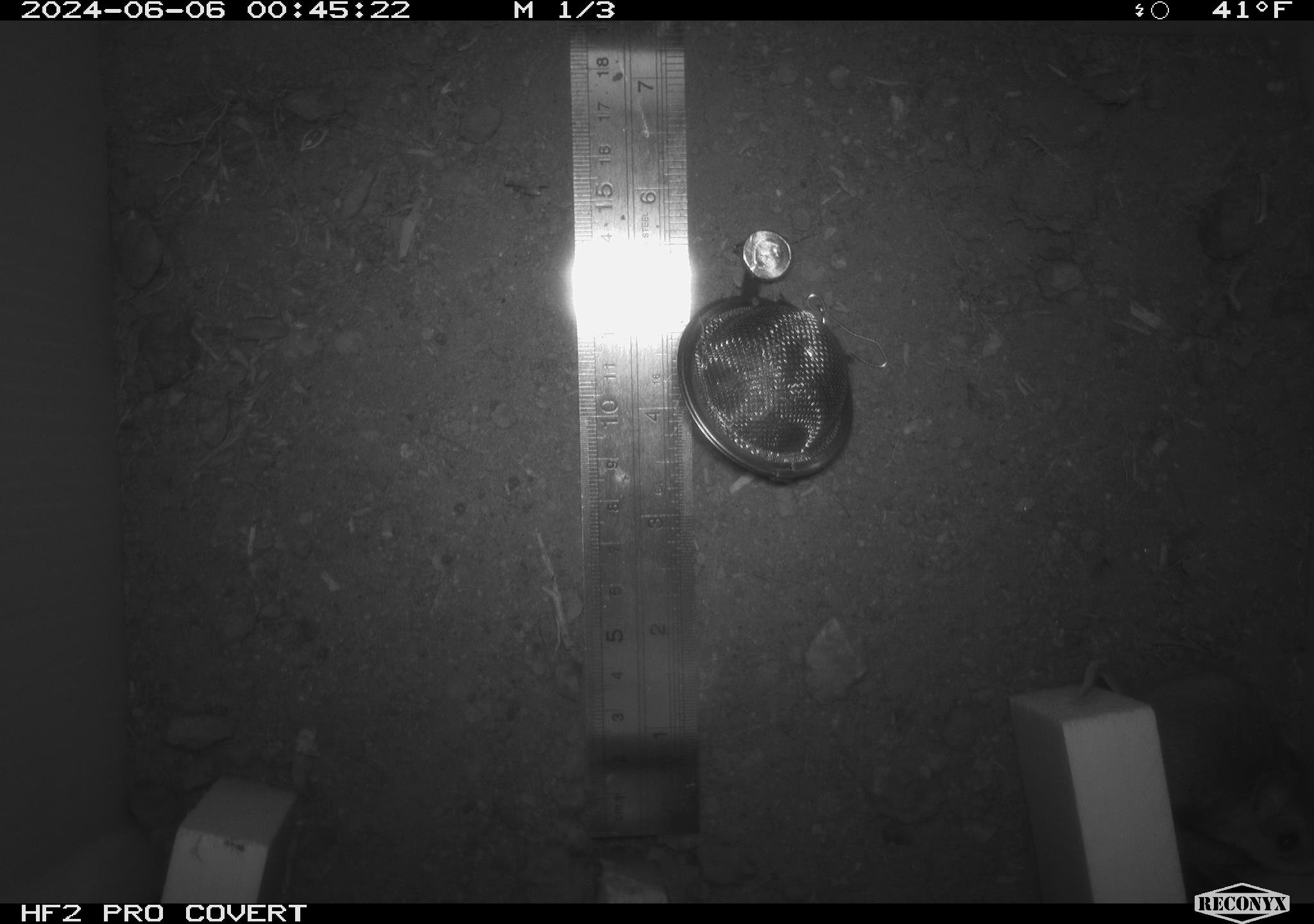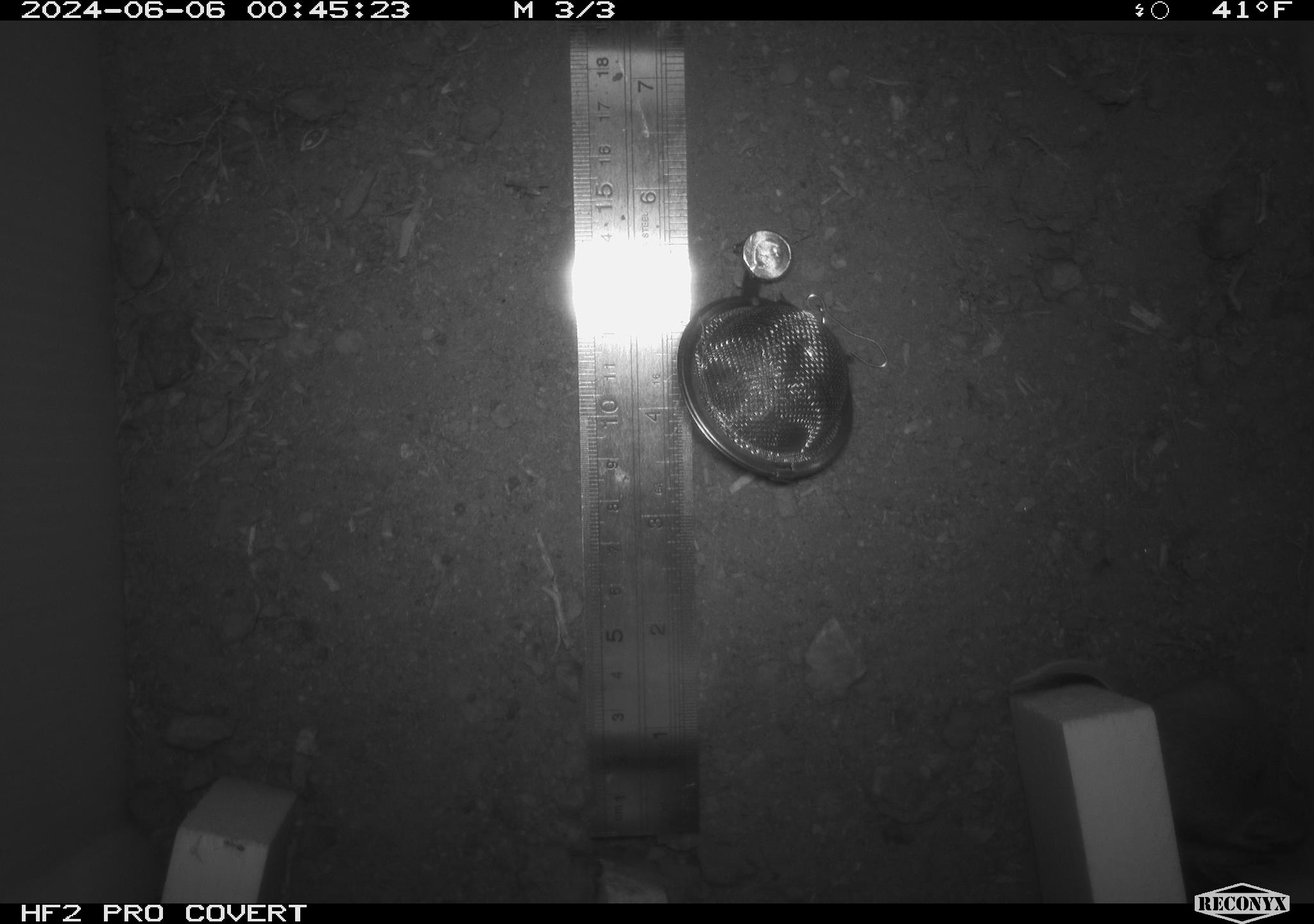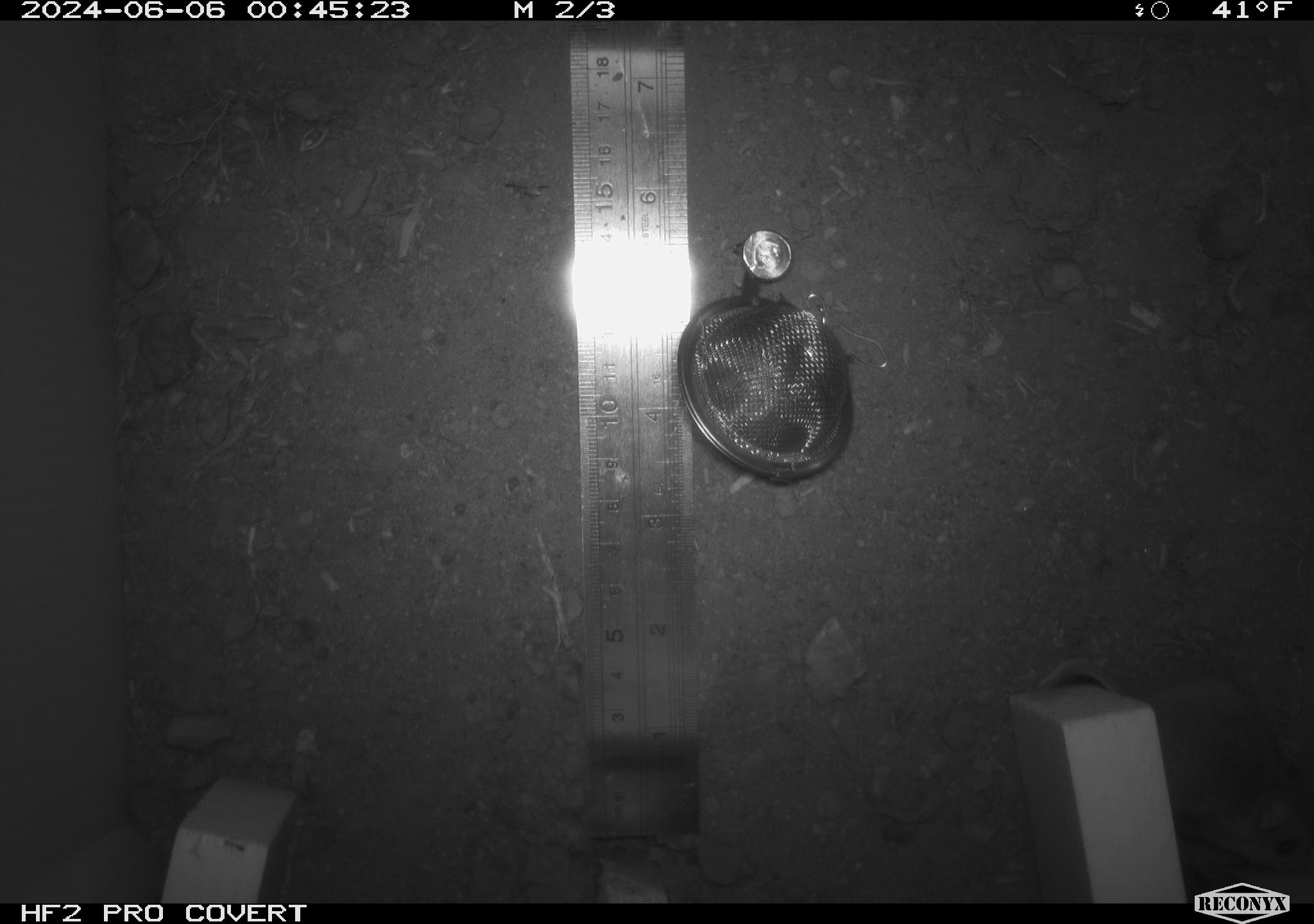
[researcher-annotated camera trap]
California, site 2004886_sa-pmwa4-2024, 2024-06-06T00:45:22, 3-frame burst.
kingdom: Animalia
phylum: Chordata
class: Mammalia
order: Rodentia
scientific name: Rodentia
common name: mouse species